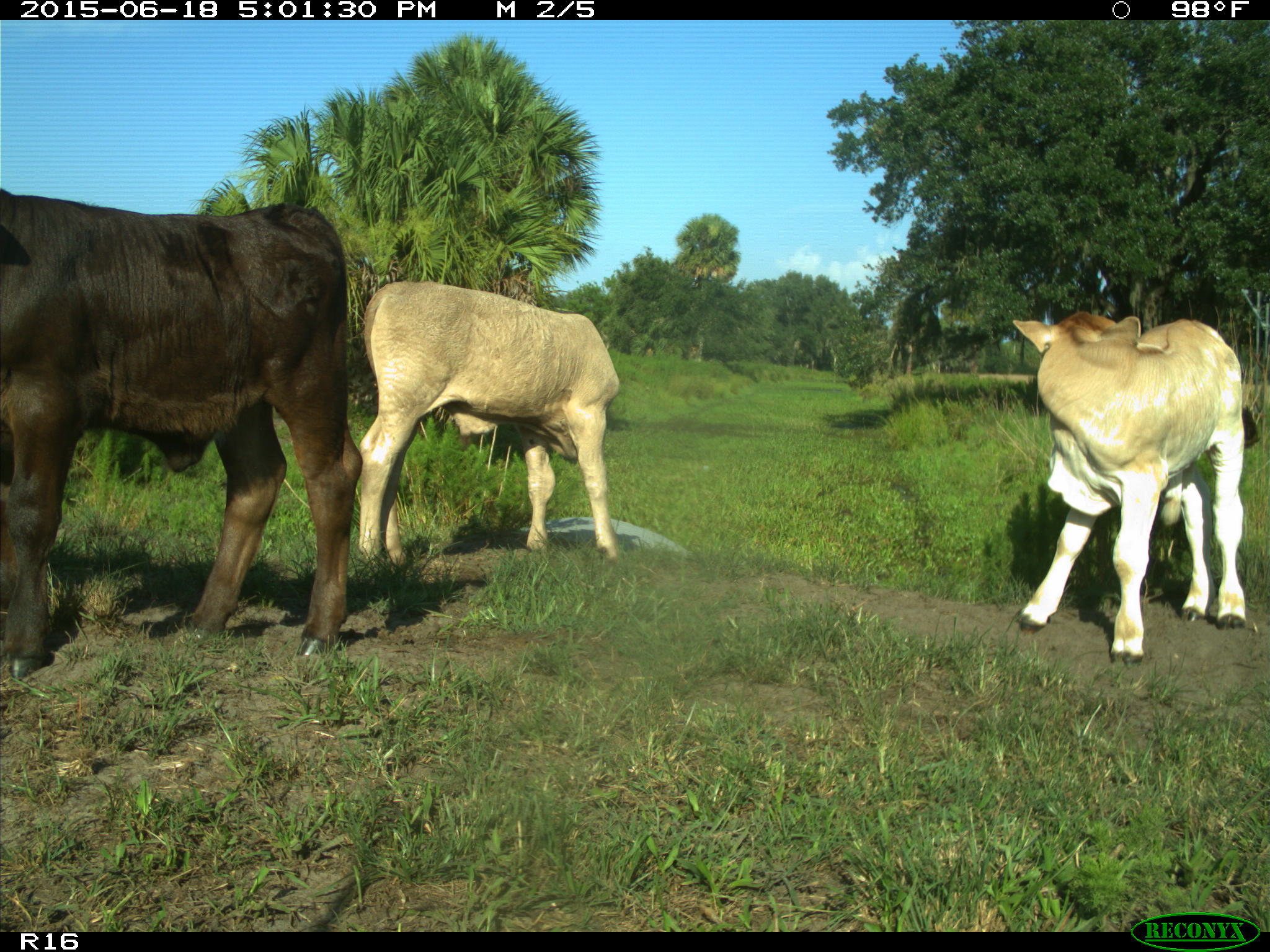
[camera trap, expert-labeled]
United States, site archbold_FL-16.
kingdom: Animalia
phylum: Chordata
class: Mammalia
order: Artiodactyla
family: Bovidae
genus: Bos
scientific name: Bos taurus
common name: domestic cow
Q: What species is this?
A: Bos taurus (domestic cow).